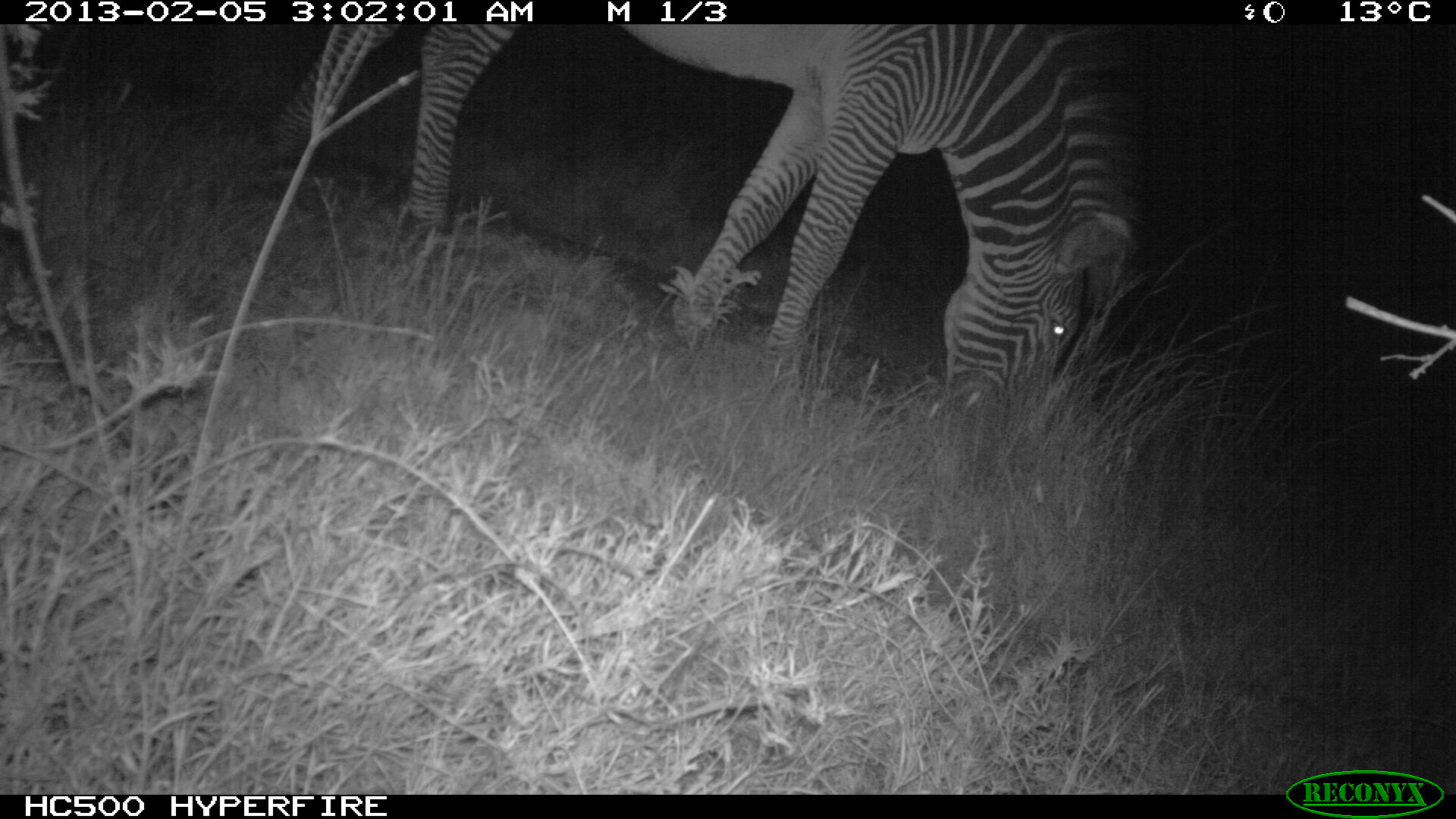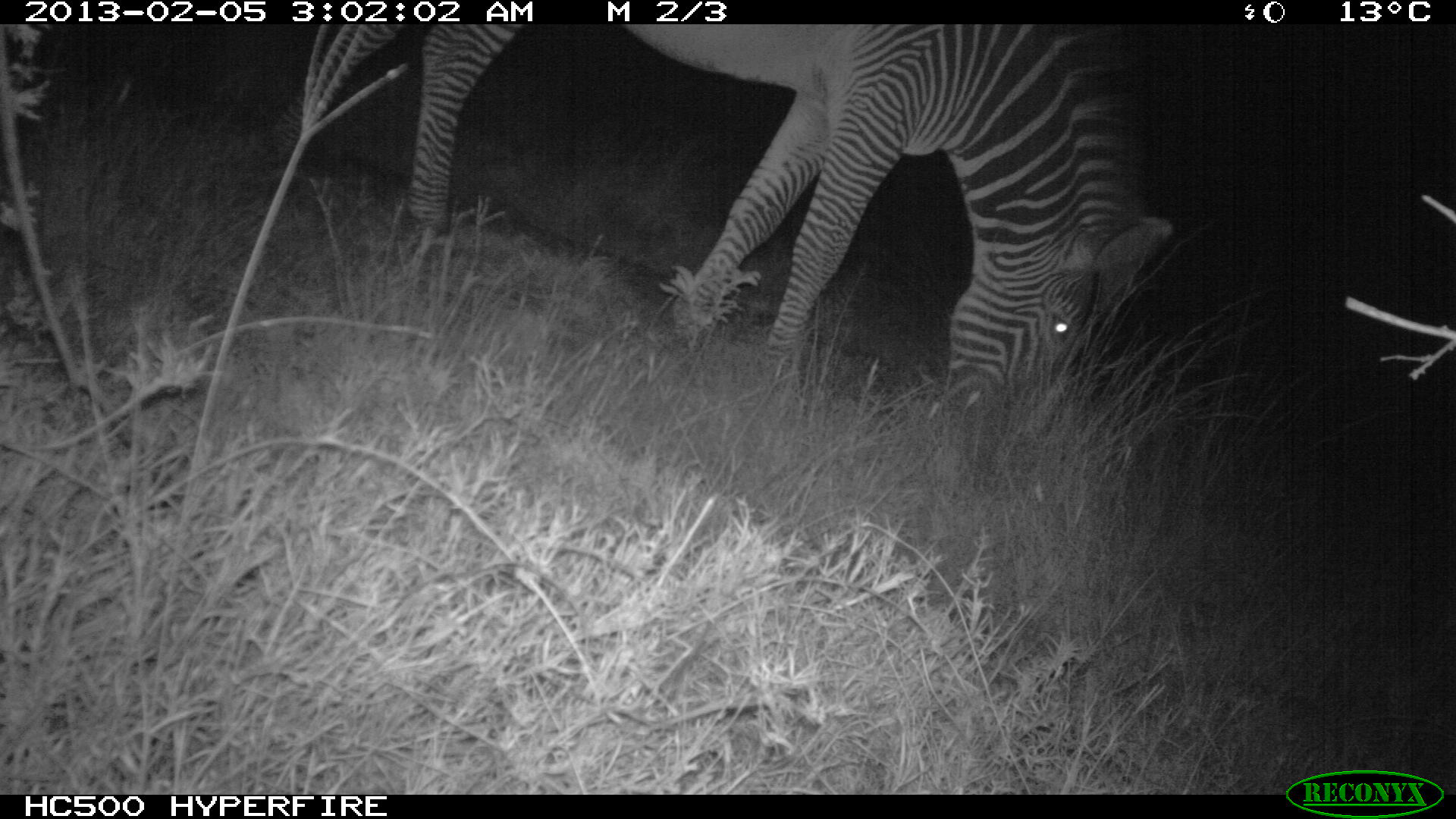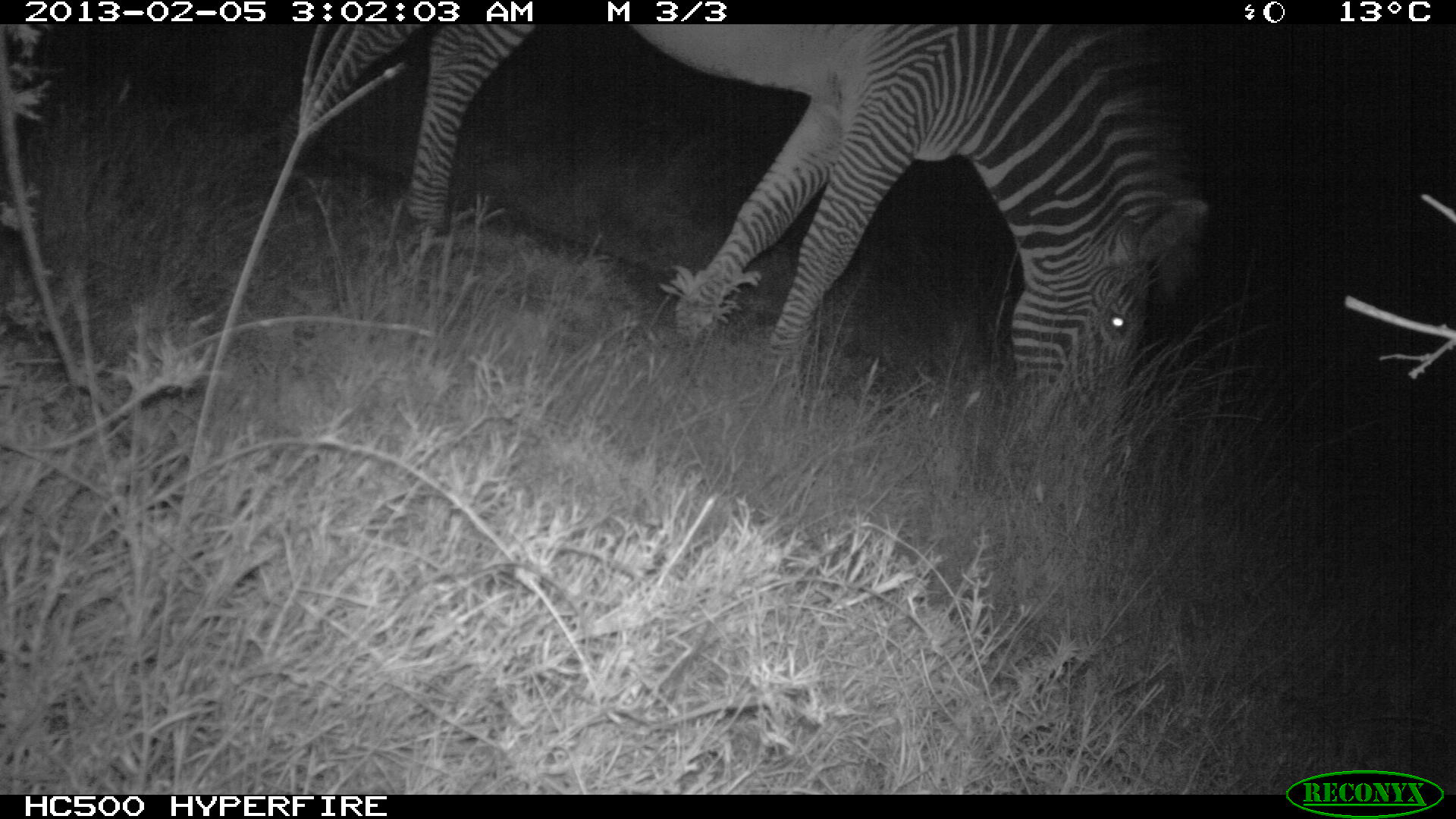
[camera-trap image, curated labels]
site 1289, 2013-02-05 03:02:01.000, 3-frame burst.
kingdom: Animalia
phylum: Chordata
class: Mammalia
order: Perissodactyla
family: Equidae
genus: Equus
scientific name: Equus grevyi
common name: grévy's zebra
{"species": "Equus grevyi (grévy's zebra)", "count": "1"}